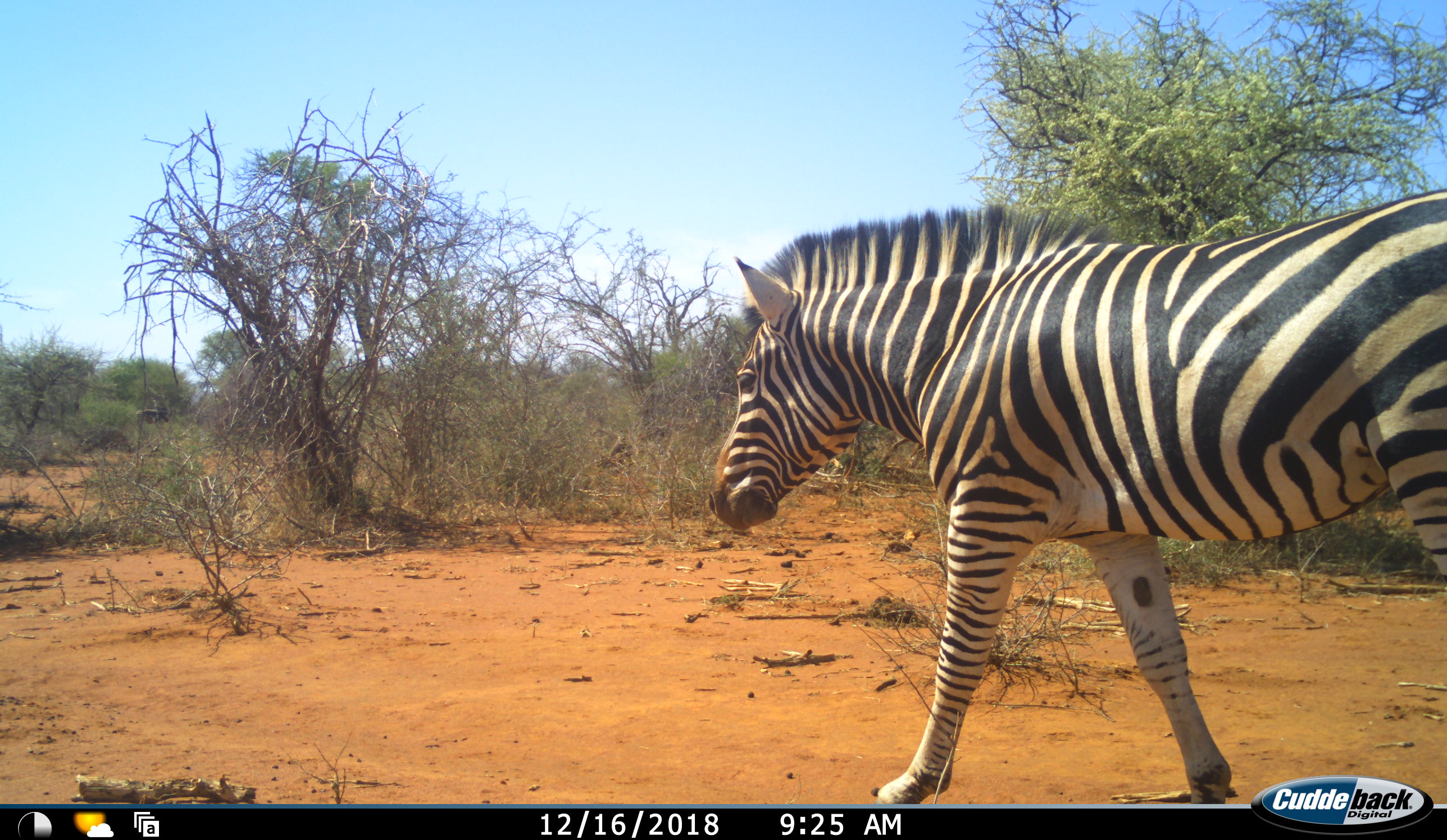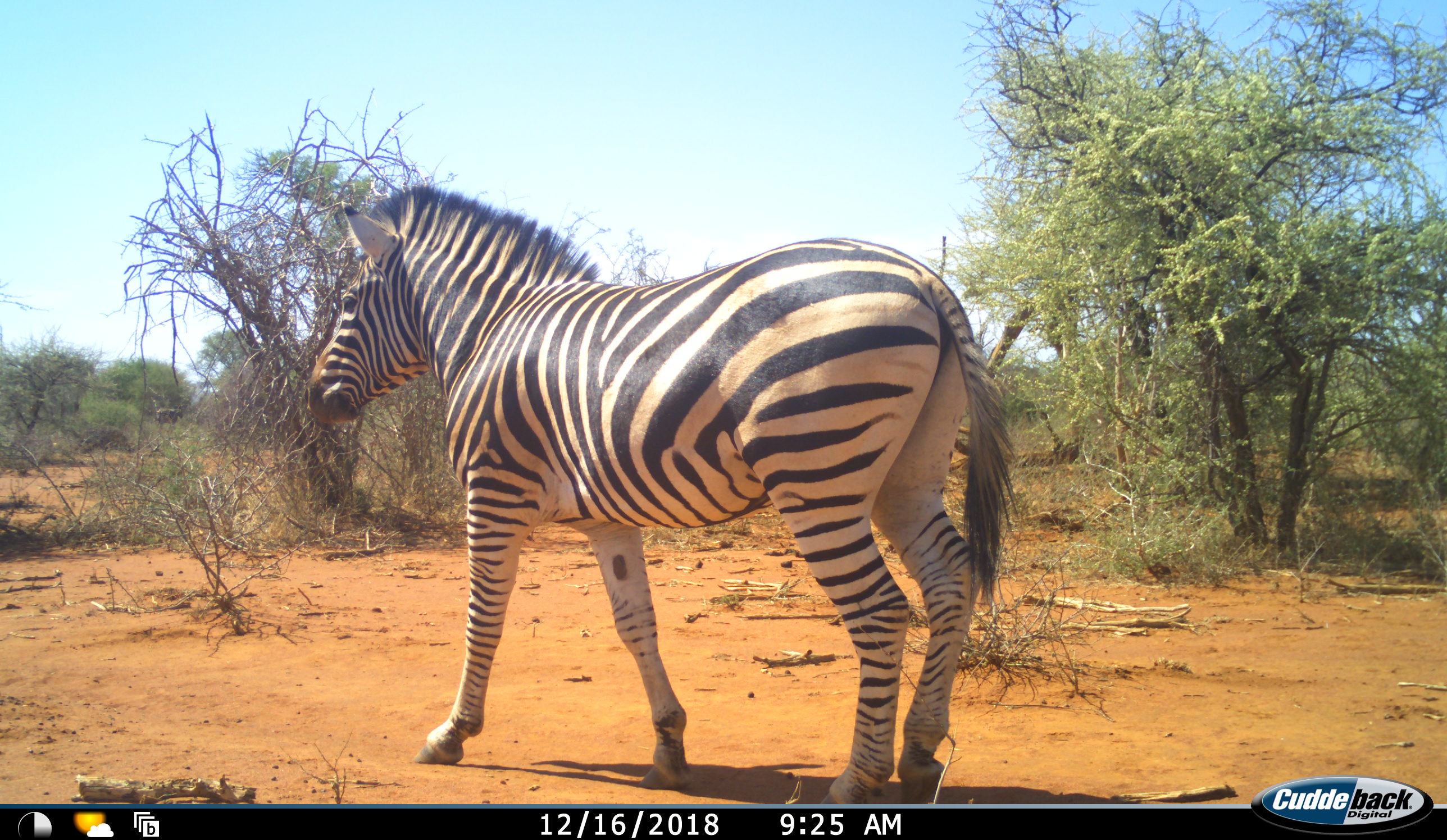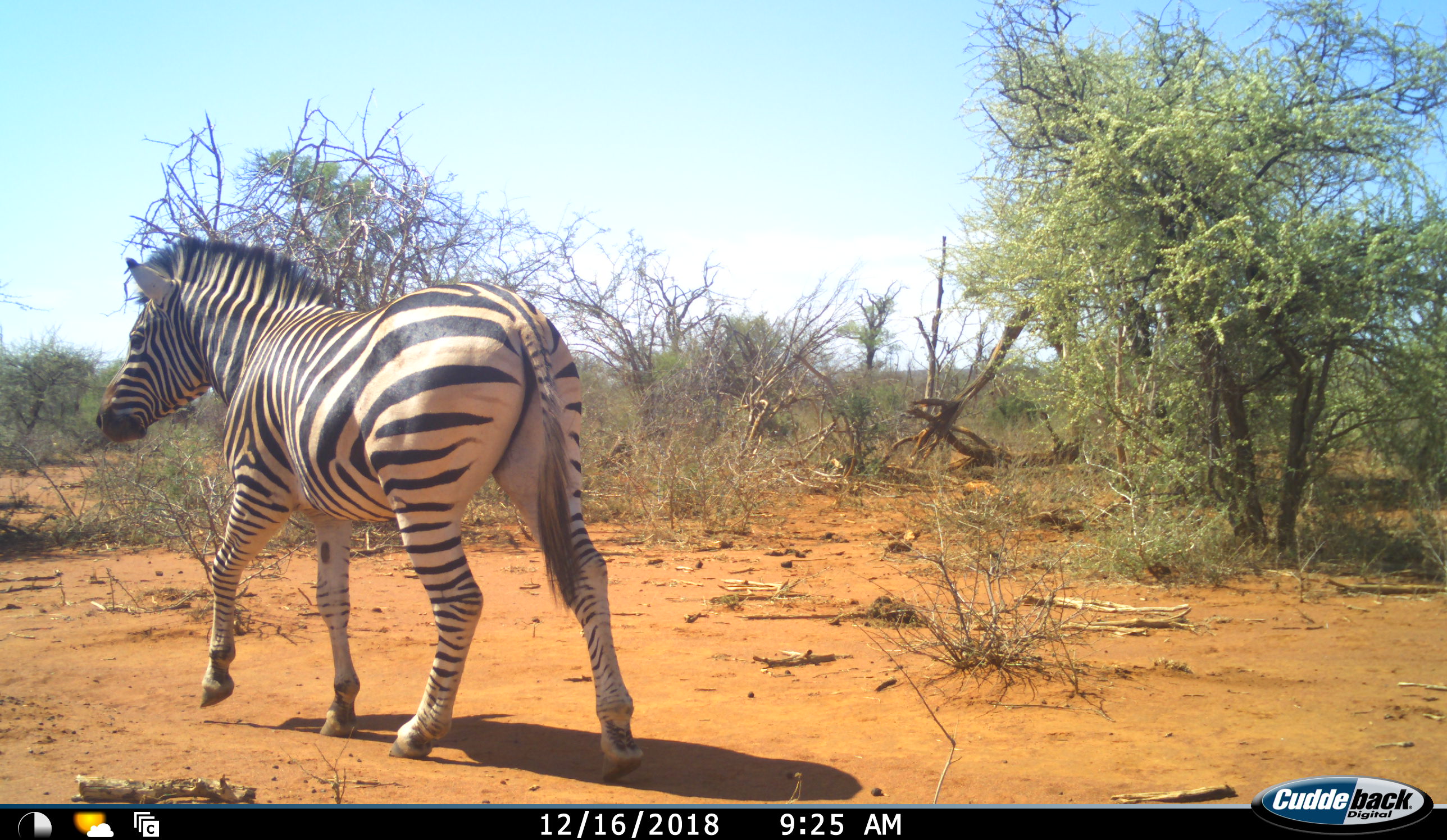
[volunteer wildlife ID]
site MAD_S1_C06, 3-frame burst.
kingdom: Animalia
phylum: Chordata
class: Mammalia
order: Perissodactyla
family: Equidae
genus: Equus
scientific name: Equus quagga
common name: plains zebra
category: zebraplains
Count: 1.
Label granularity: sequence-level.